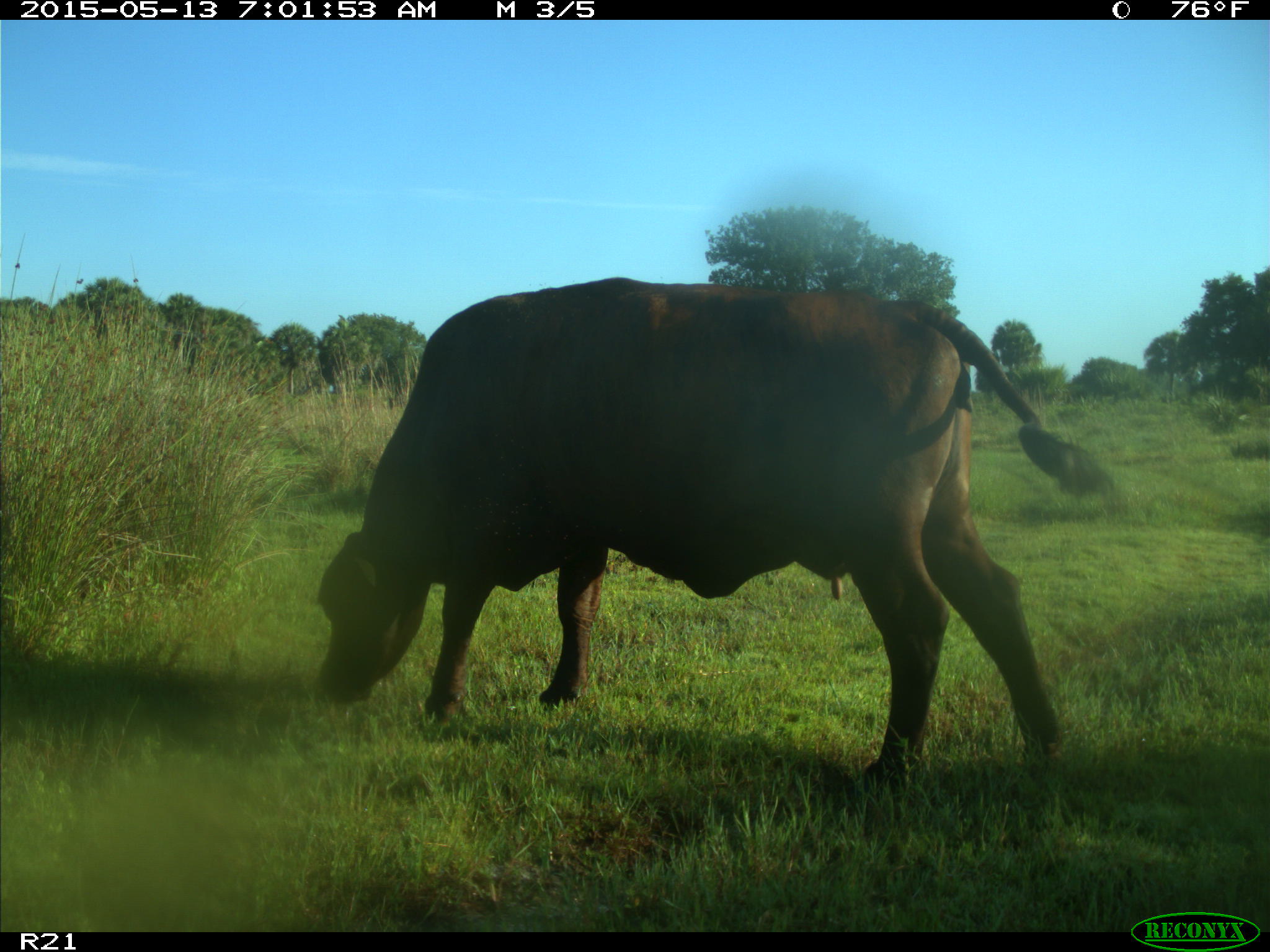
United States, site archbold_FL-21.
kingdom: Animalia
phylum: Chordata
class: Mammalia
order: Artiodactyla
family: Bovidae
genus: Bos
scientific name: Bos taurus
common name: domestic cow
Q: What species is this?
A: Bos taurus (domestic cow).